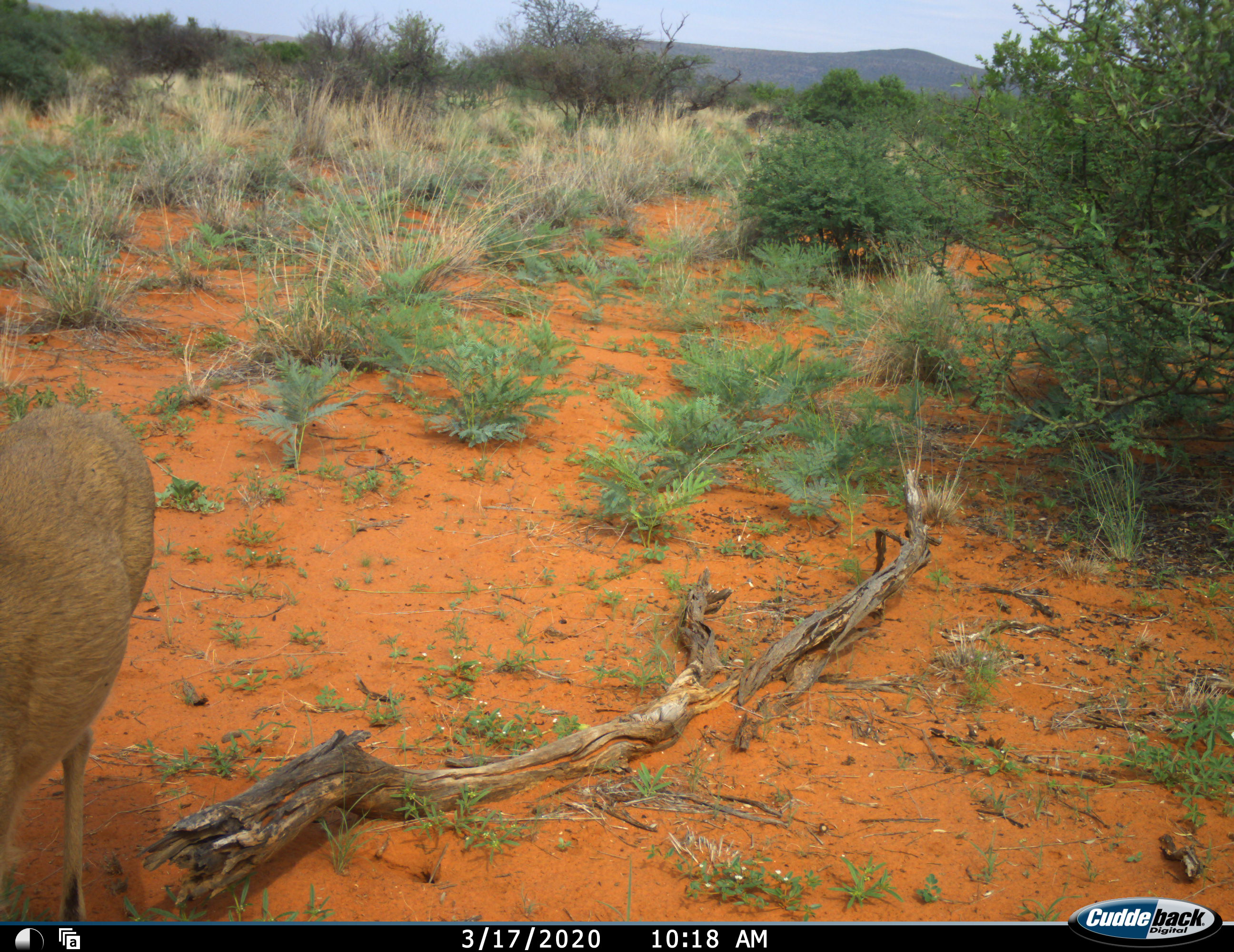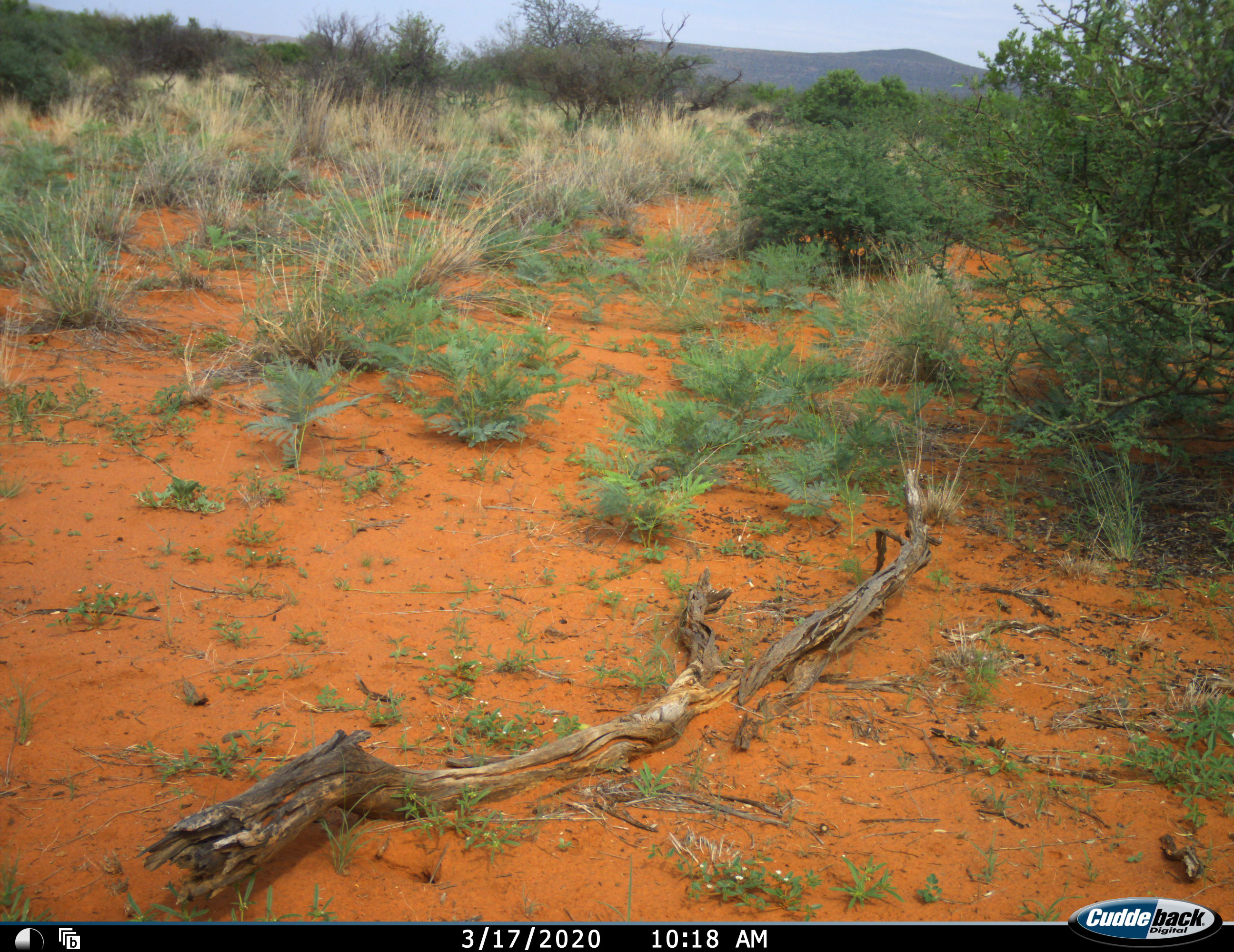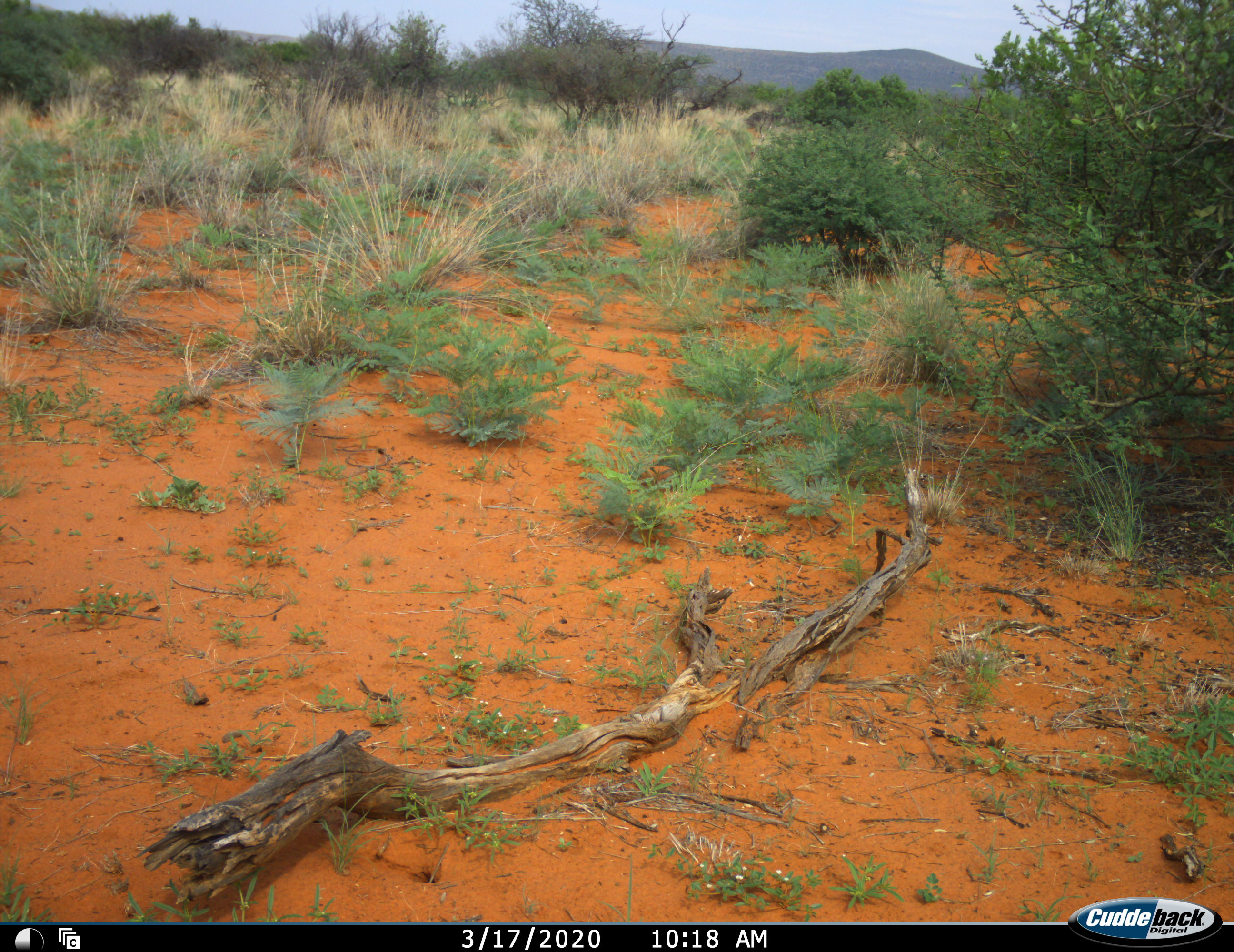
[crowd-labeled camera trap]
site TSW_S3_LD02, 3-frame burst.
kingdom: Animalia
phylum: Chordata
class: Mammalia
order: Artiodactyla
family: Bovidae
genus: Sylvicapra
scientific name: Sylvicapra grimmia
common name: common duiker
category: duikercommongrey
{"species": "duikercommongrey (common duiker) (Sylvicapra grimmia)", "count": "1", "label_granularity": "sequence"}